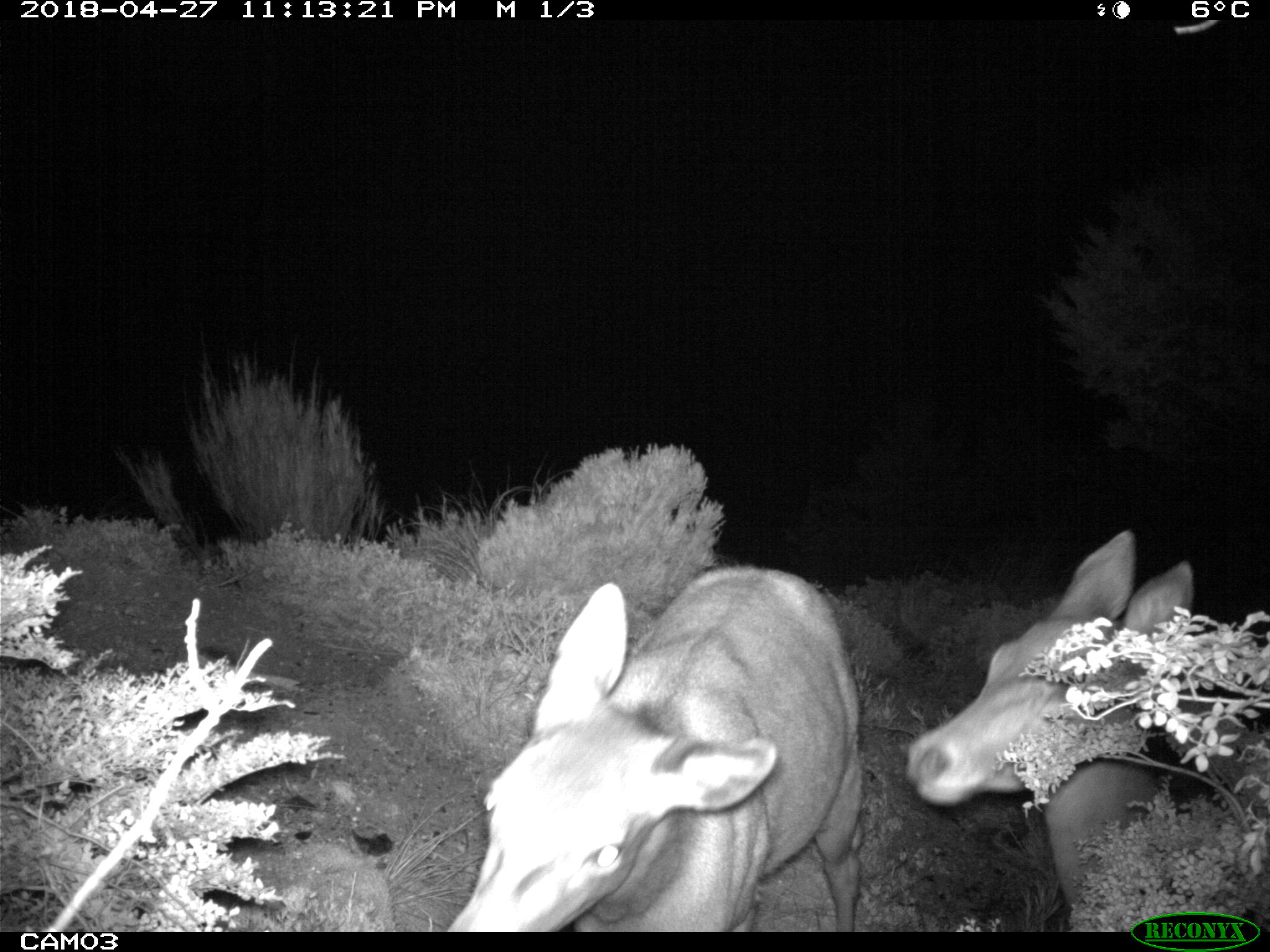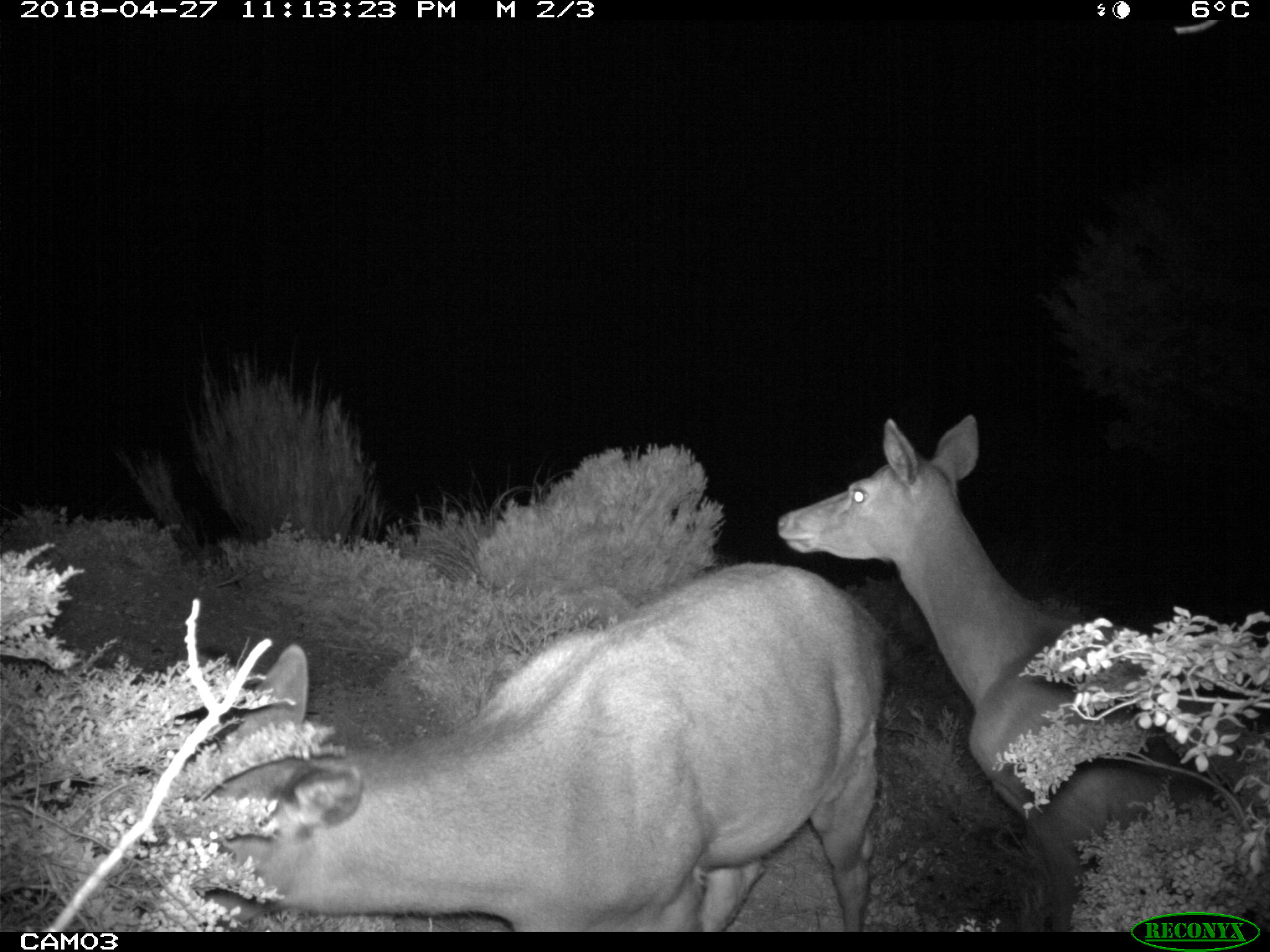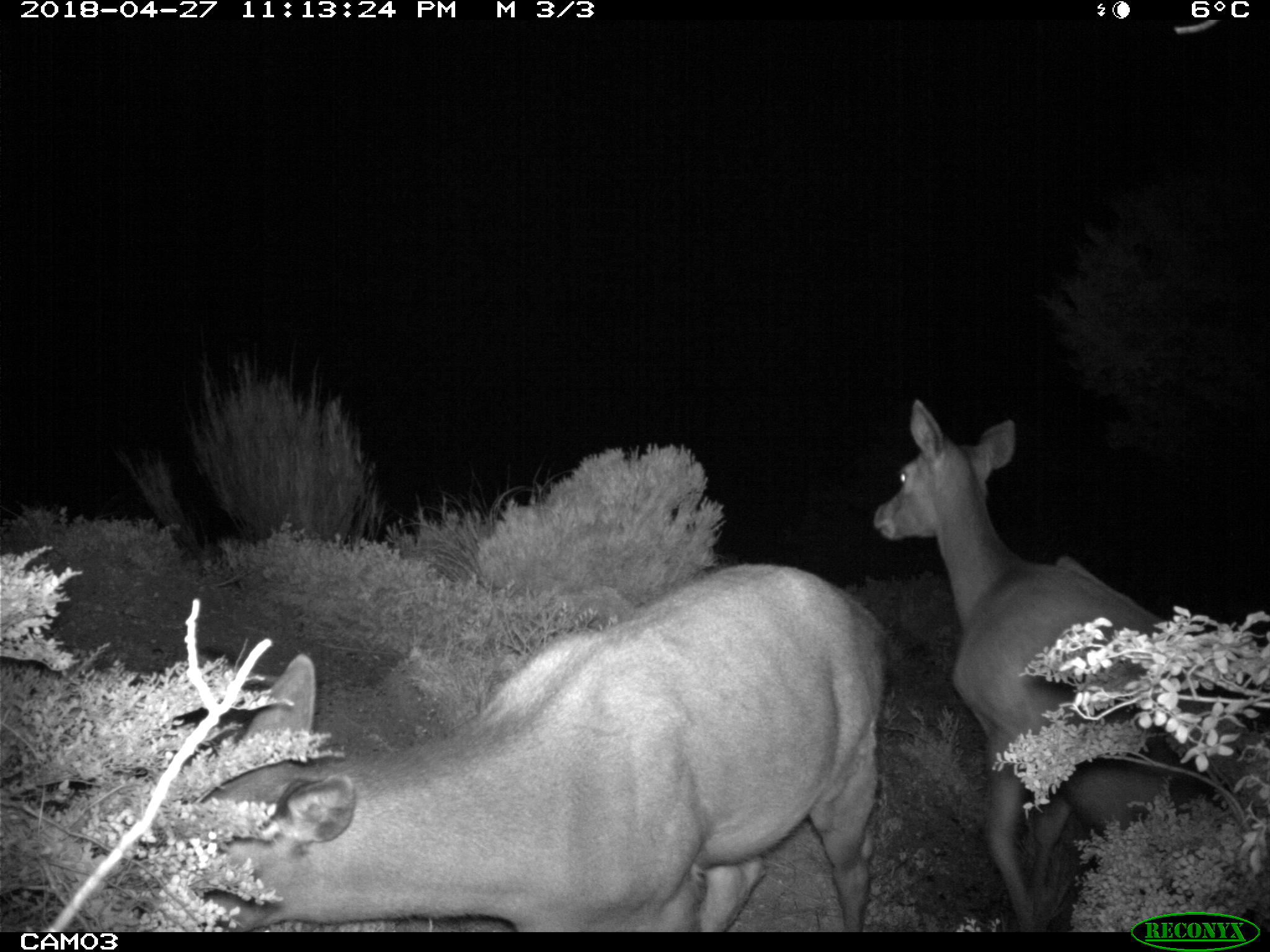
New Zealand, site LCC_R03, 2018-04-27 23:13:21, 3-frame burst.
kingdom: Animalia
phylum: Chordata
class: Mammalia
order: Artiodactyla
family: Cervidae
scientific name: Cervidae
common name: deer